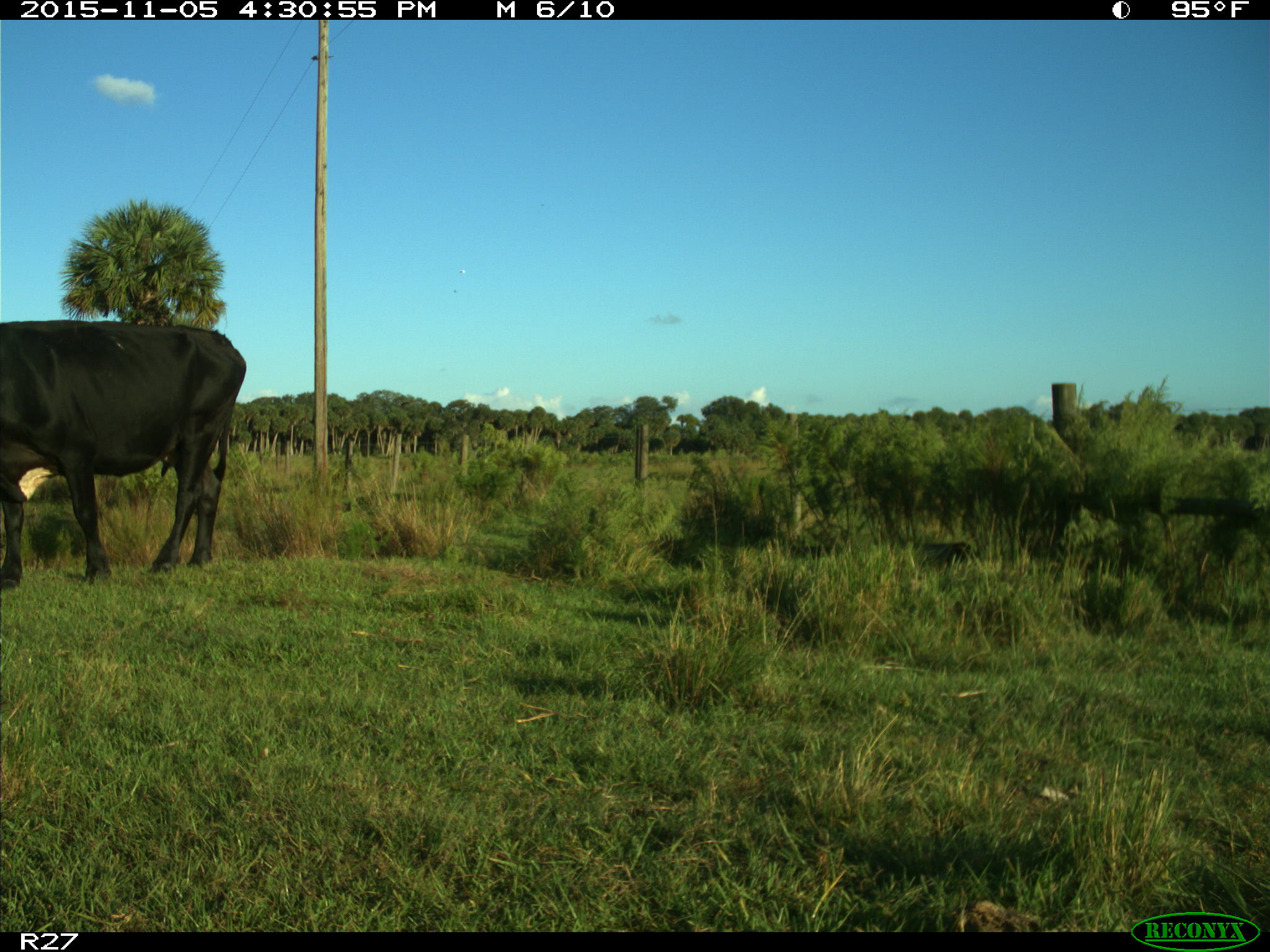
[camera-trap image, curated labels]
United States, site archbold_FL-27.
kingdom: Animalia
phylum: Chordata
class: Mammalia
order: Artiodactyla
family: Bovidae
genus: Bos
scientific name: Bos taurus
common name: domestic cow